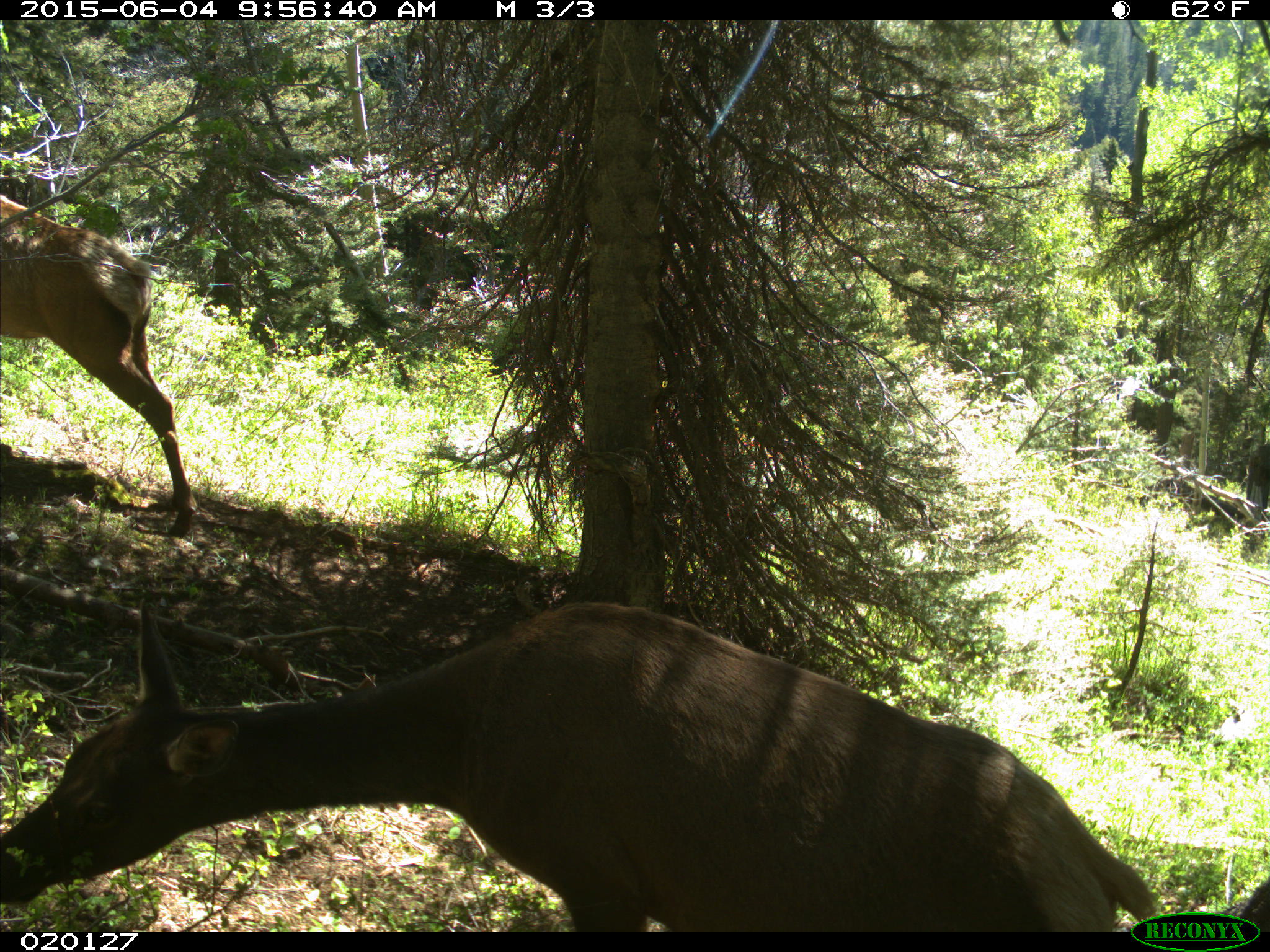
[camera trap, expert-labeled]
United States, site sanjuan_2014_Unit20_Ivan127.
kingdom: Animalia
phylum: Chordata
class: Mammalia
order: Artiodactyla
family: Cervidae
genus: Cervus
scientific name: Cervus elaphus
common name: red deer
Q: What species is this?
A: Cervus elaphus (red deer).